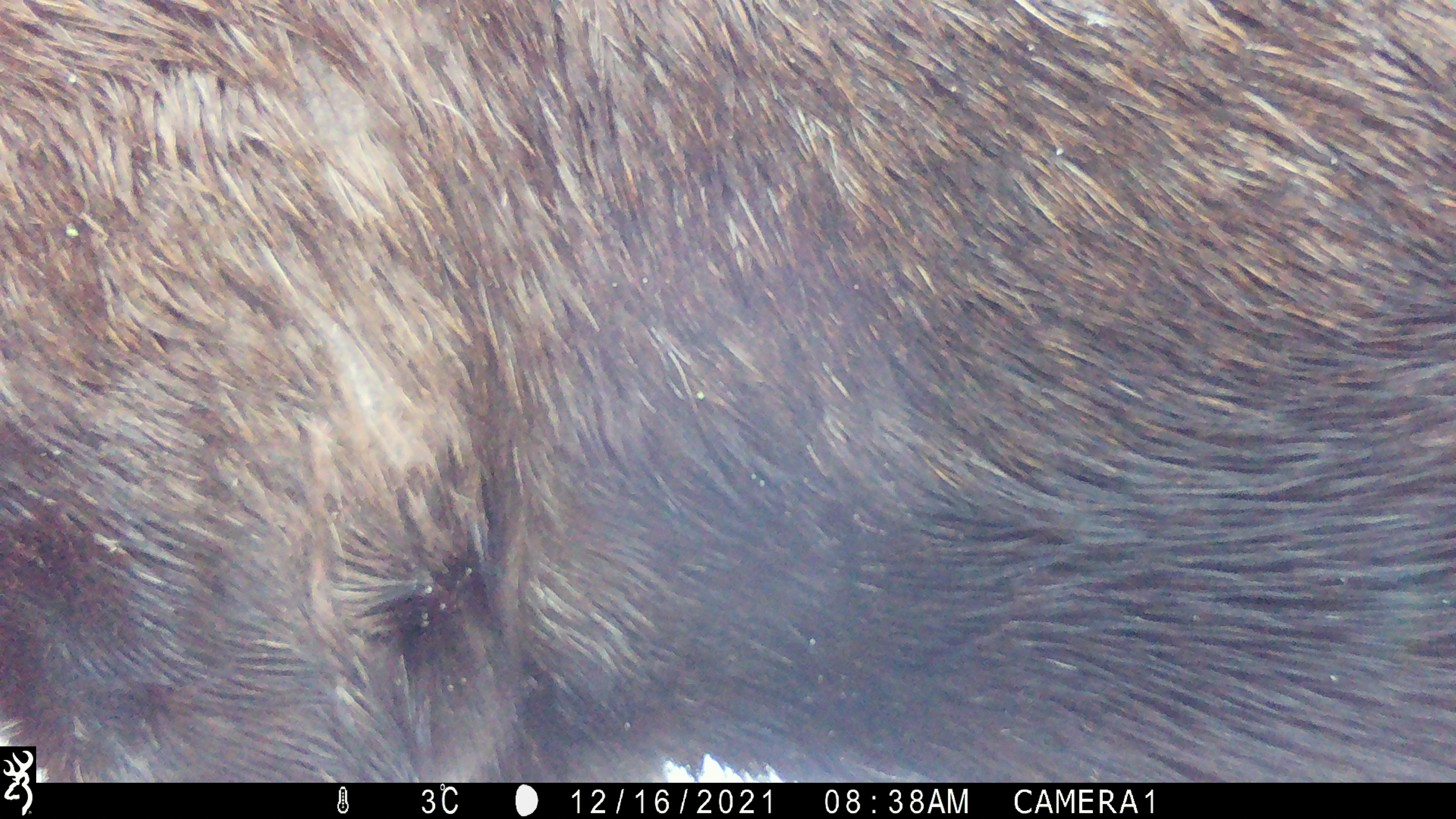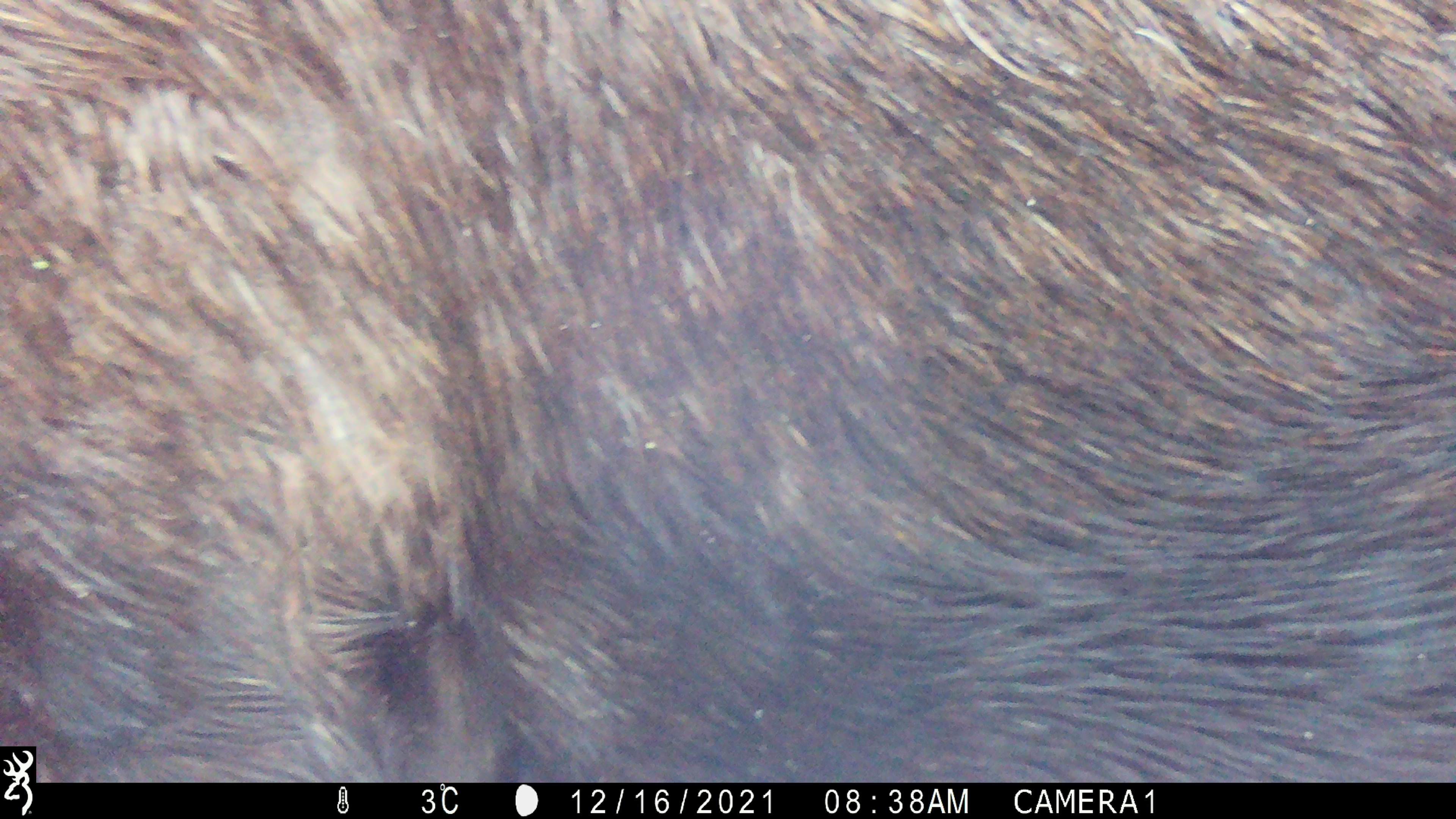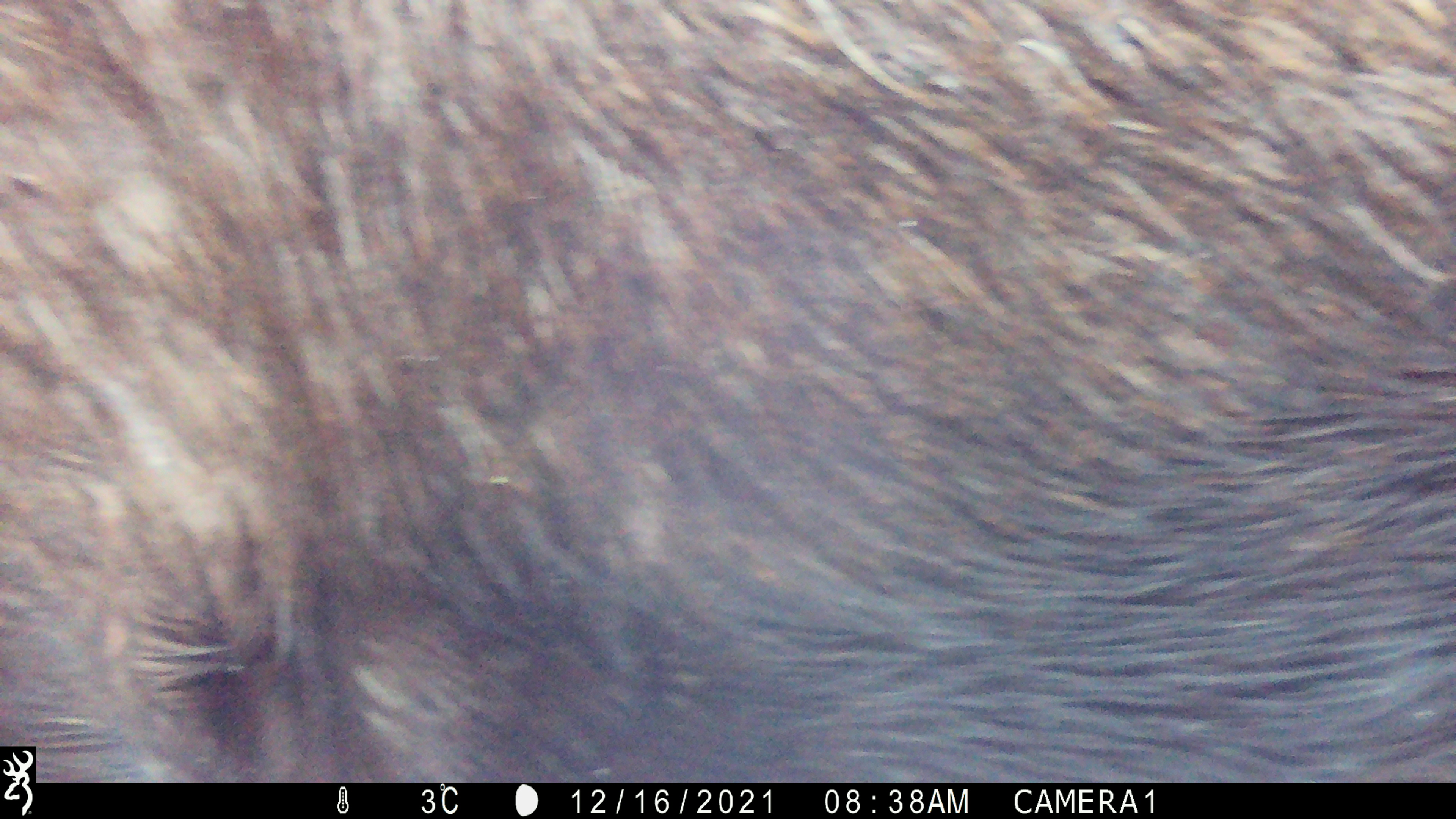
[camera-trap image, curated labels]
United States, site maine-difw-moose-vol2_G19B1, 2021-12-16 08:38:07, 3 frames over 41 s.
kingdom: Animalia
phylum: Chordata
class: Mammalia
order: Artiodactyla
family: Cervidae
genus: Alces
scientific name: Alces alces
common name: moose